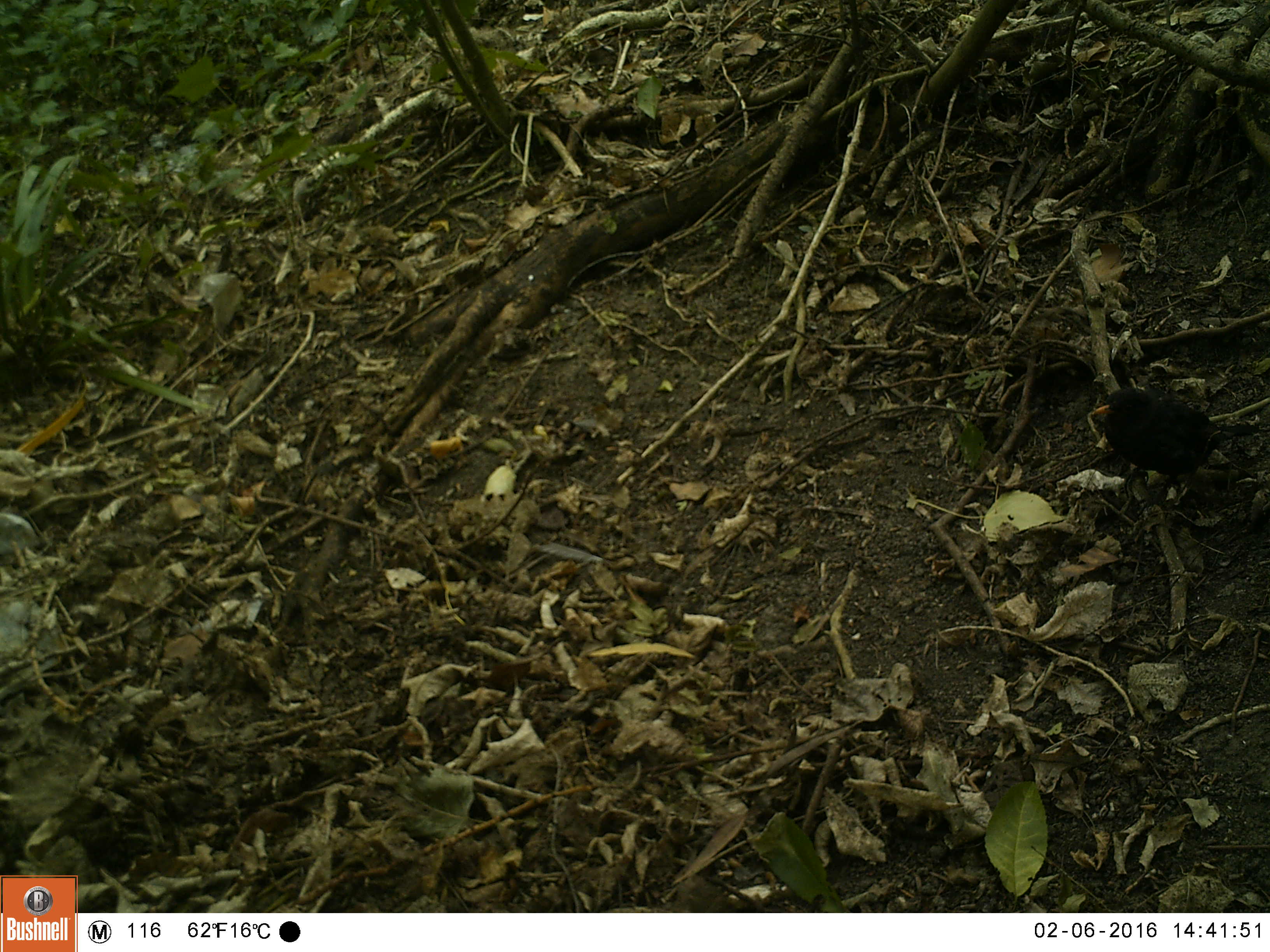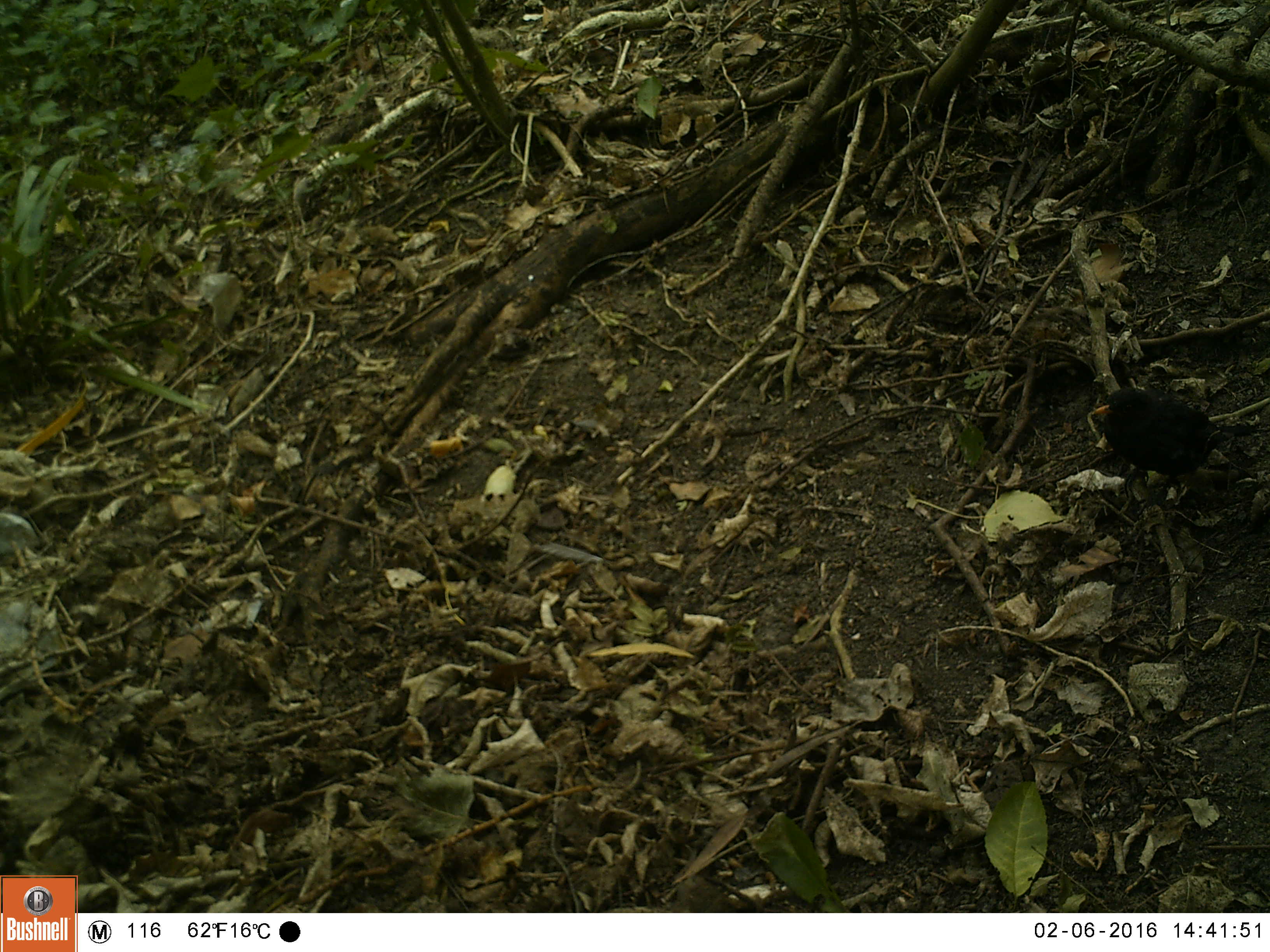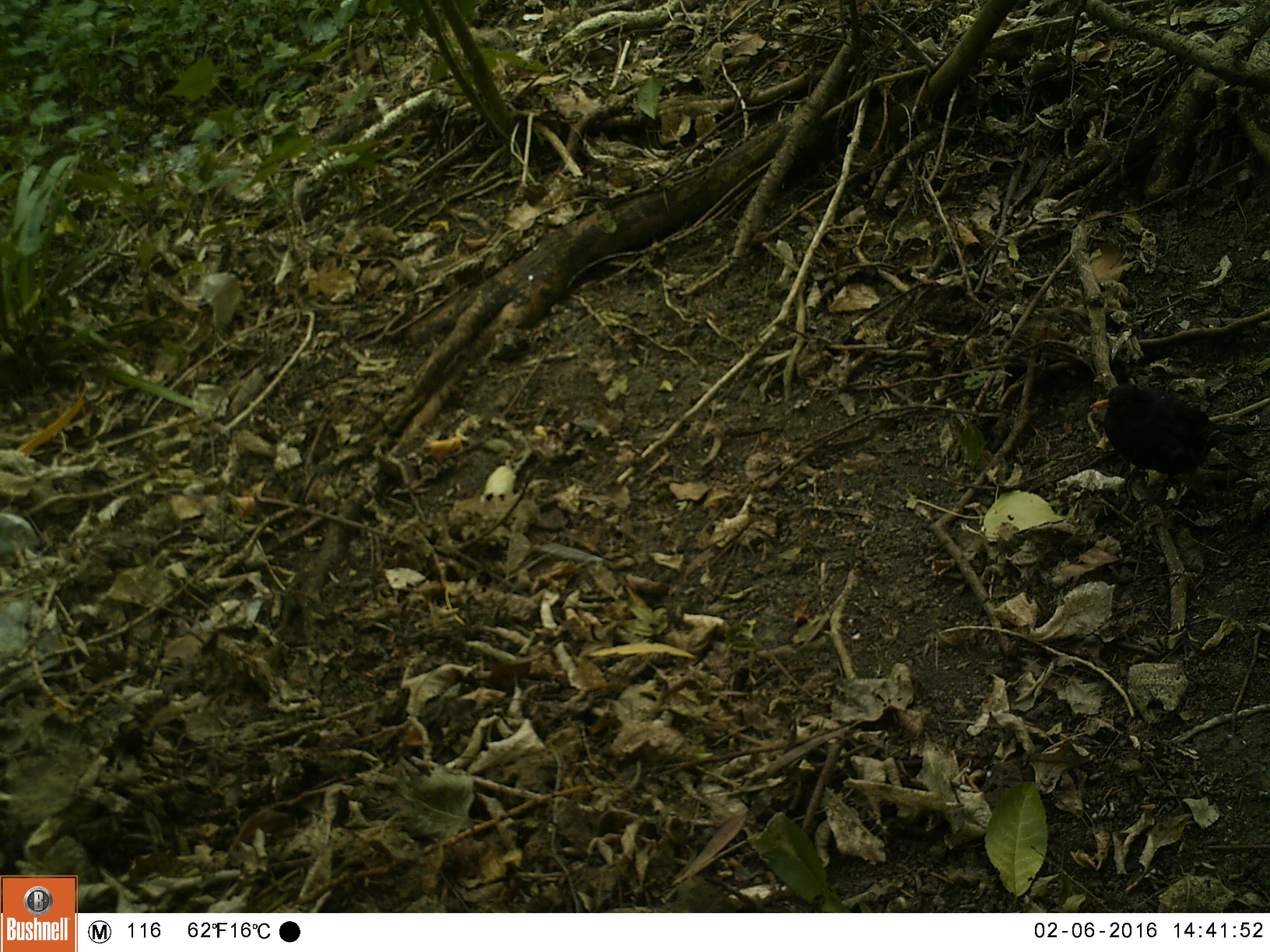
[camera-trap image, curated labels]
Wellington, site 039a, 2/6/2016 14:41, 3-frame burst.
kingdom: Animalia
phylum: Chordata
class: Aves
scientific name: Aves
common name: bird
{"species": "bird (Aves)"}